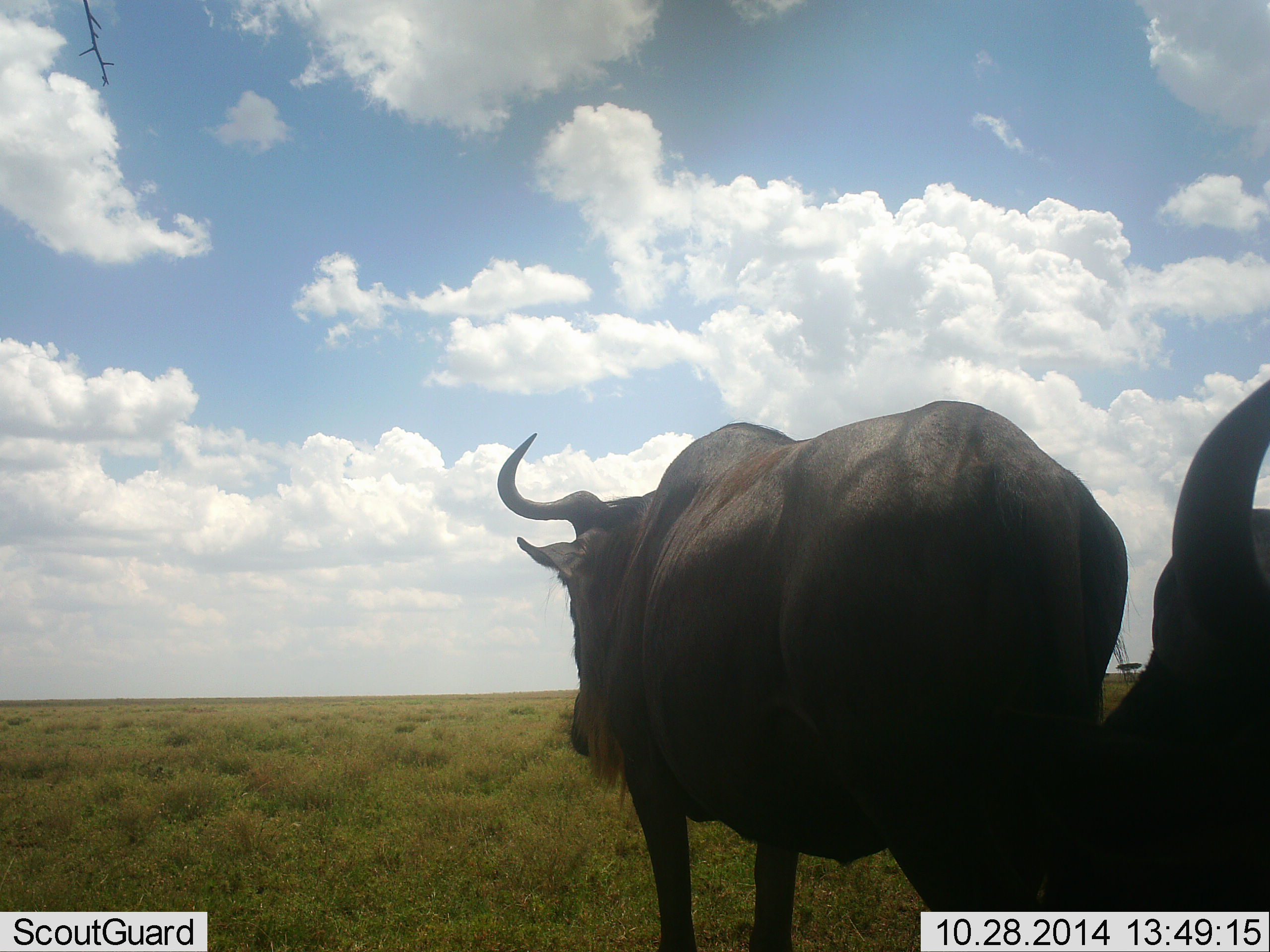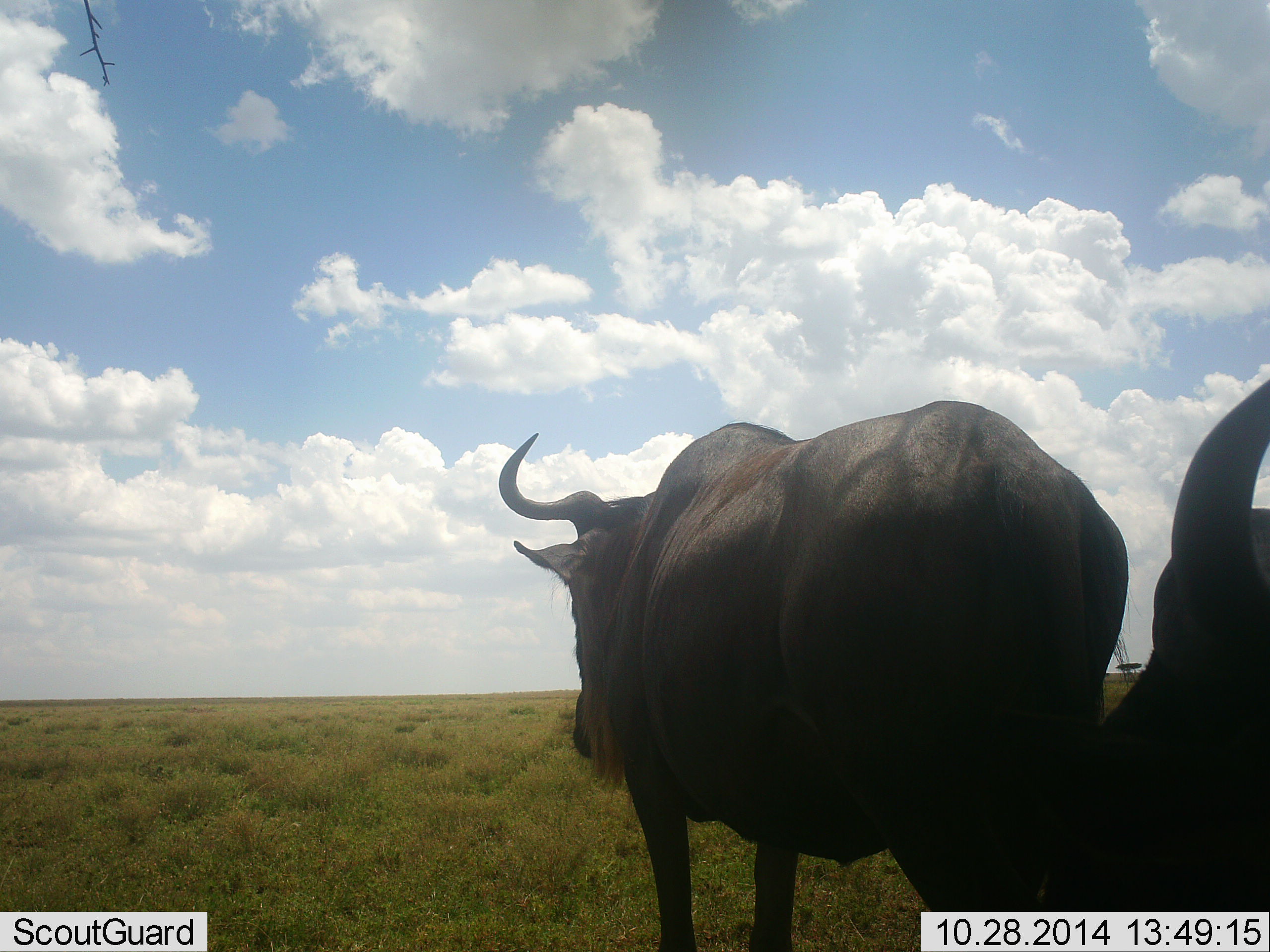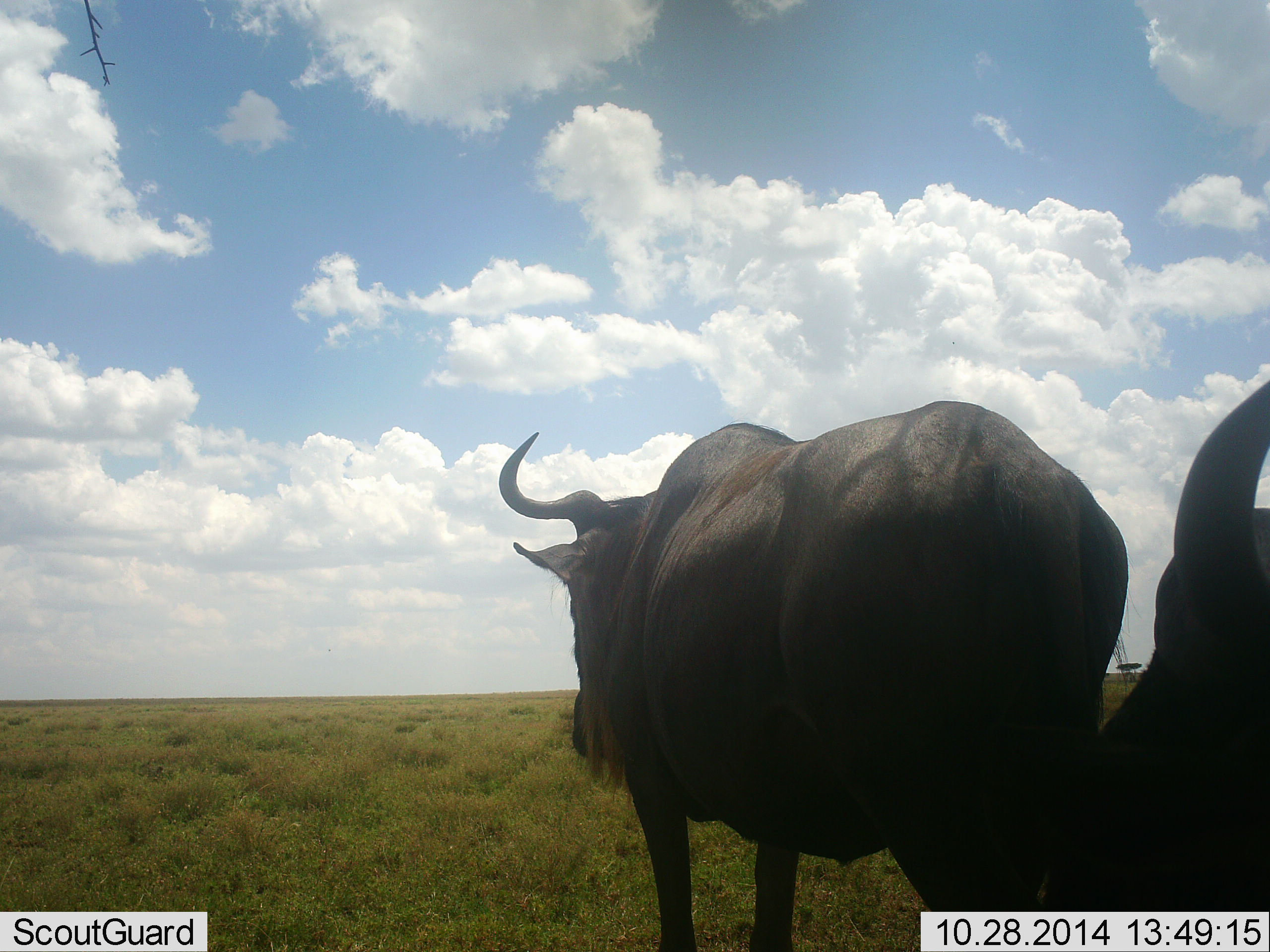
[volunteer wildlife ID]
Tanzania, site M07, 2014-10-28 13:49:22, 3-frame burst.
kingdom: Animalia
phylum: Chordata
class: Mammalia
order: Artiodactyla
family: Bovidae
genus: Connochaetes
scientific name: Connochaetes taurinus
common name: blue wildebeest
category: wildebeest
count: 2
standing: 100%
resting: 50%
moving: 0%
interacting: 0%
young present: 0%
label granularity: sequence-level